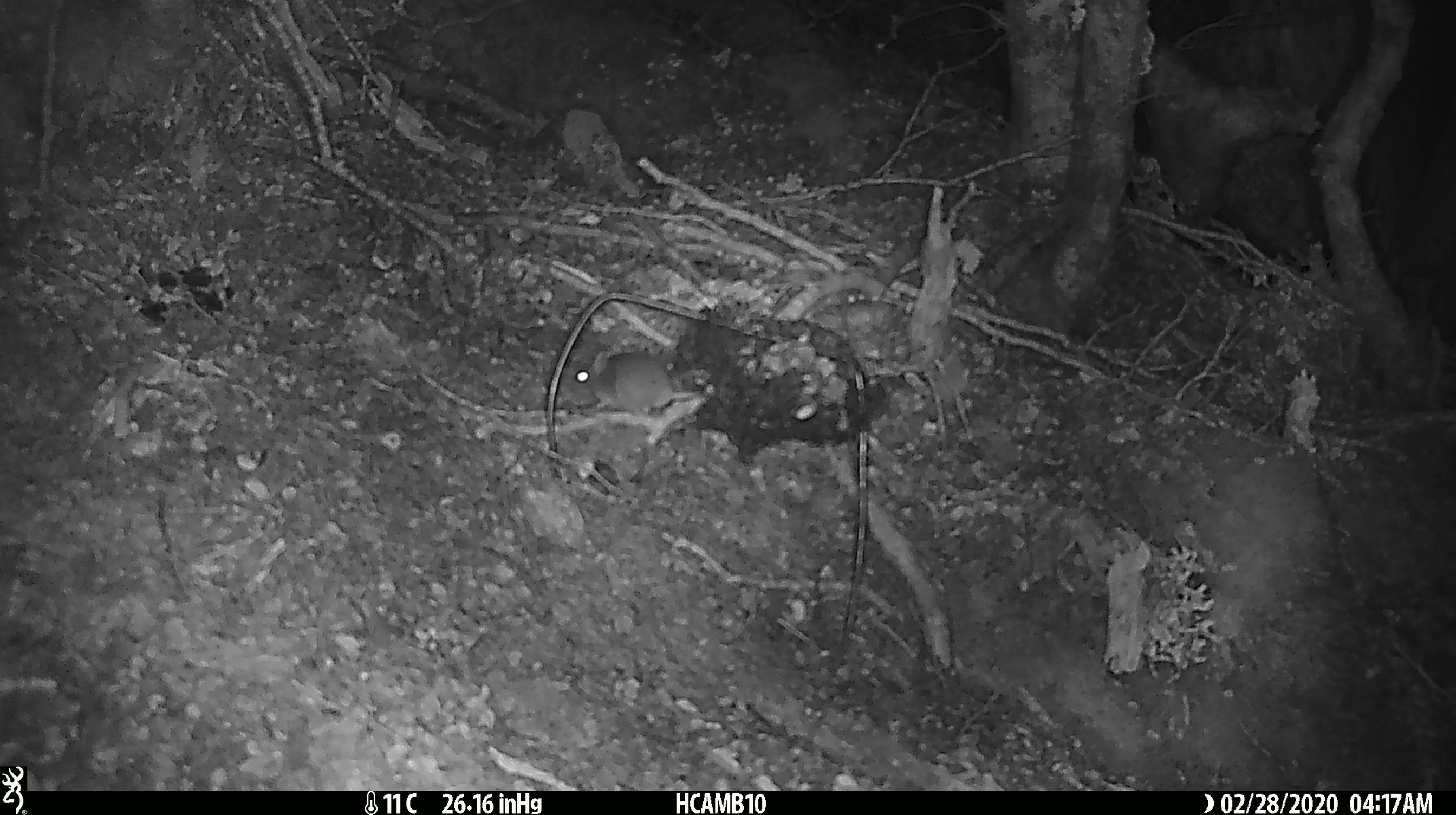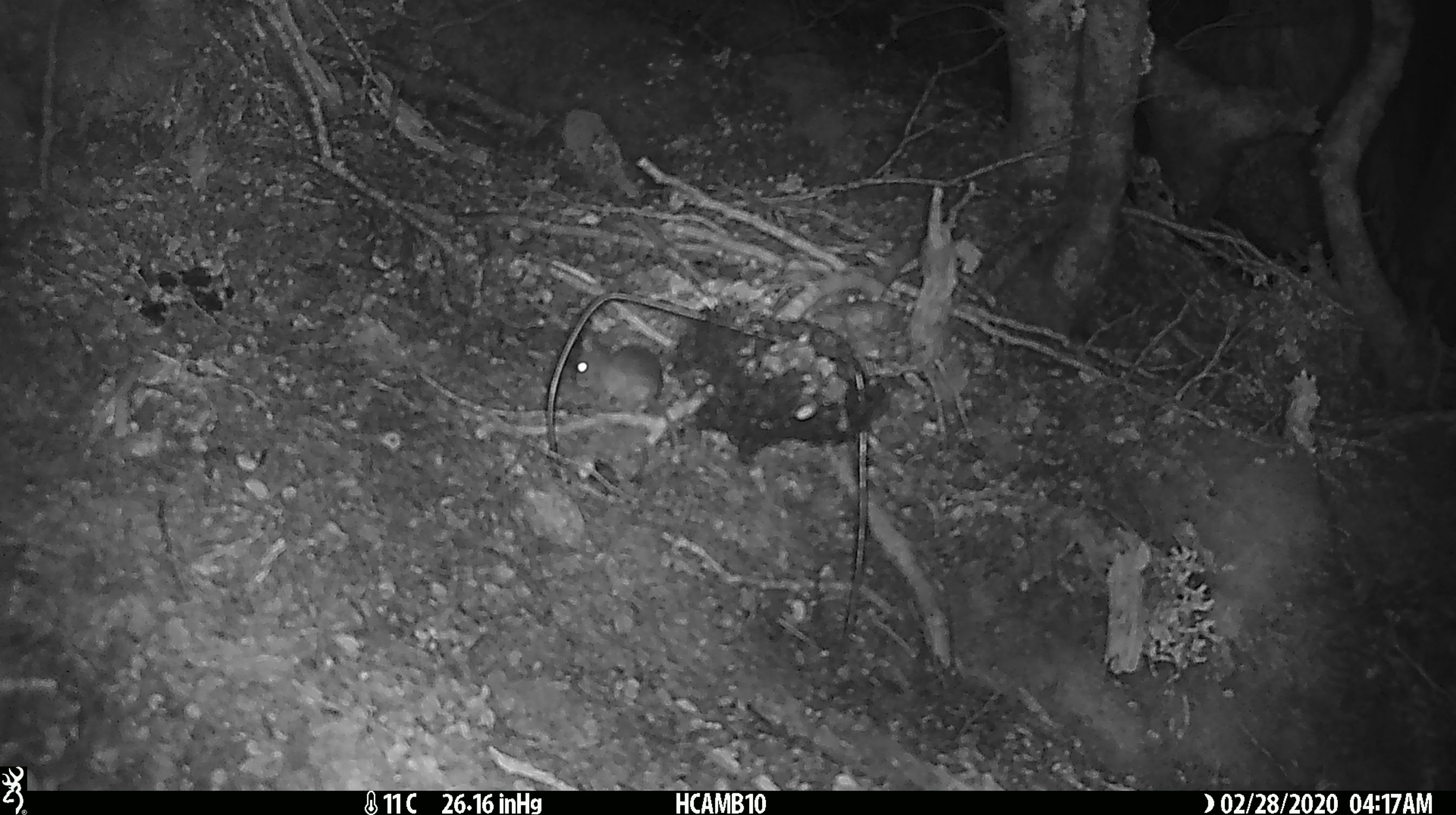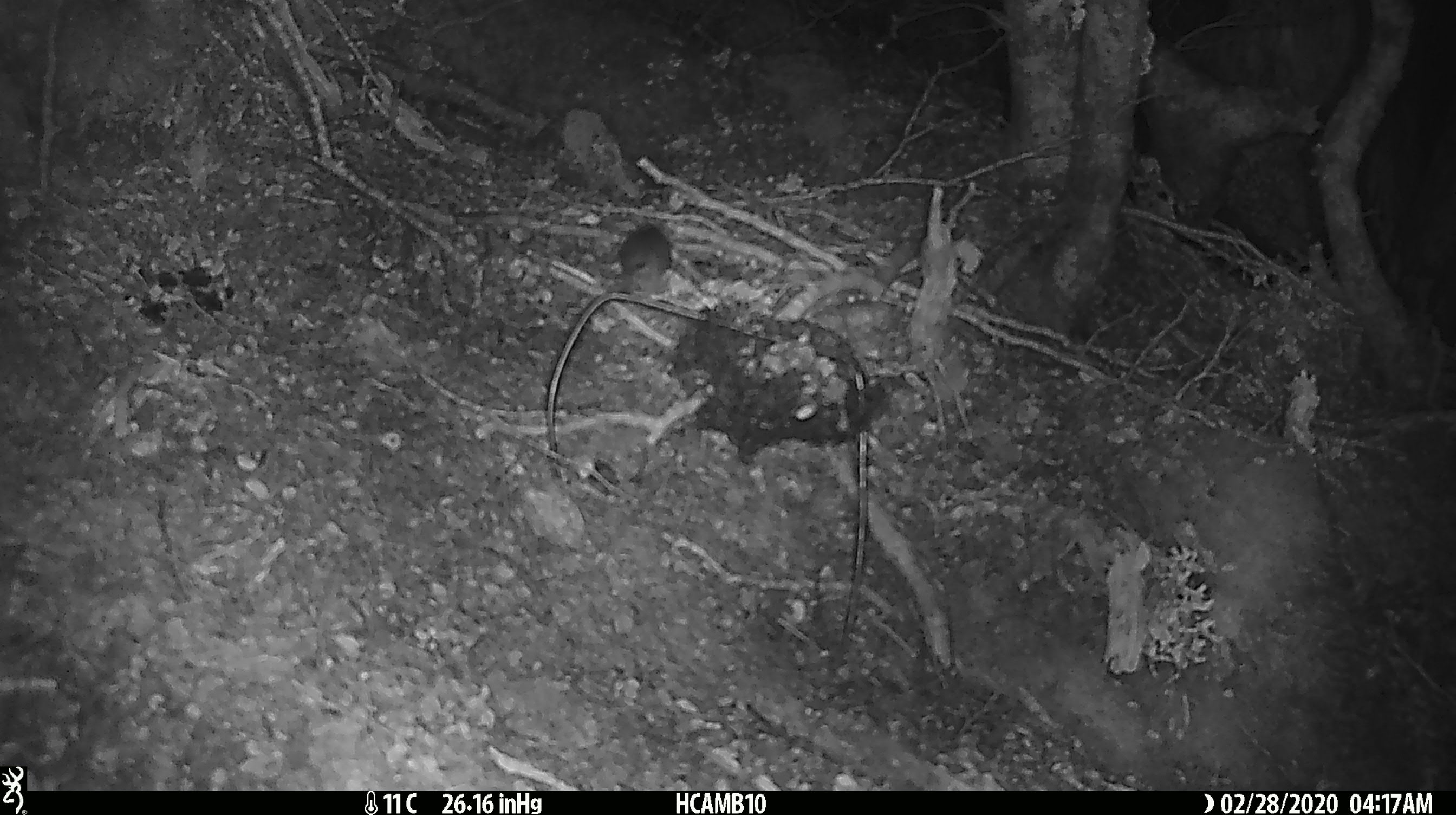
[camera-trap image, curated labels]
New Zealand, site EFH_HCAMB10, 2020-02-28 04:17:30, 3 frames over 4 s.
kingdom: Animalia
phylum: Chordata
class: Mammalia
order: Rodentia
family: Muridae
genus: Mus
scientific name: Mus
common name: mouse